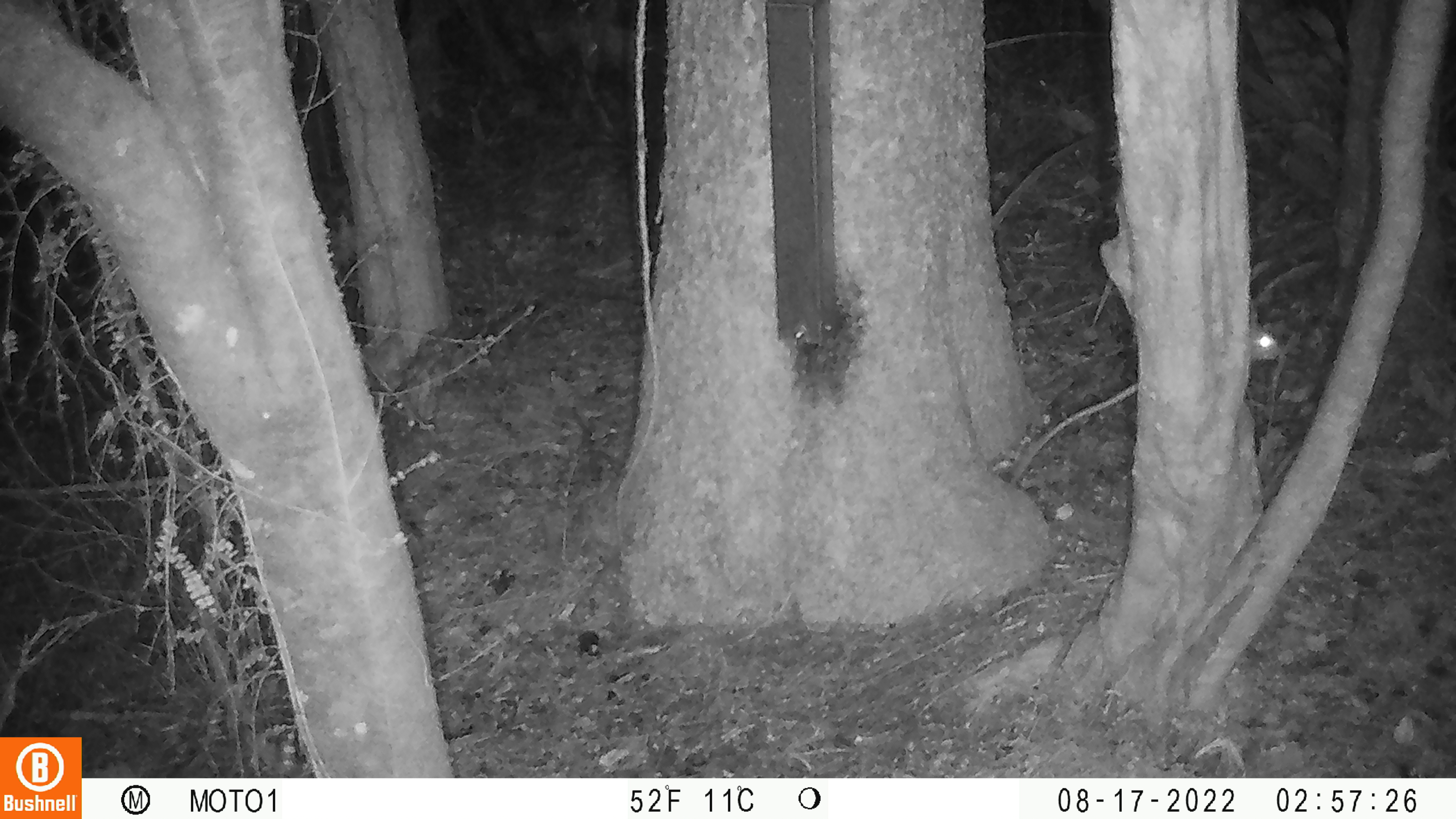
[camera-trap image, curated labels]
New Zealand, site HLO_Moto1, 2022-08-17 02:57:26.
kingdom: Animalia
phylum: Chordata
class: Mammalia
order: Rodentia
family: Muridae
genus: Rattus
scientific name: Rattus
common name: rat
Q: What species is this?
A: Rat (Rattus).